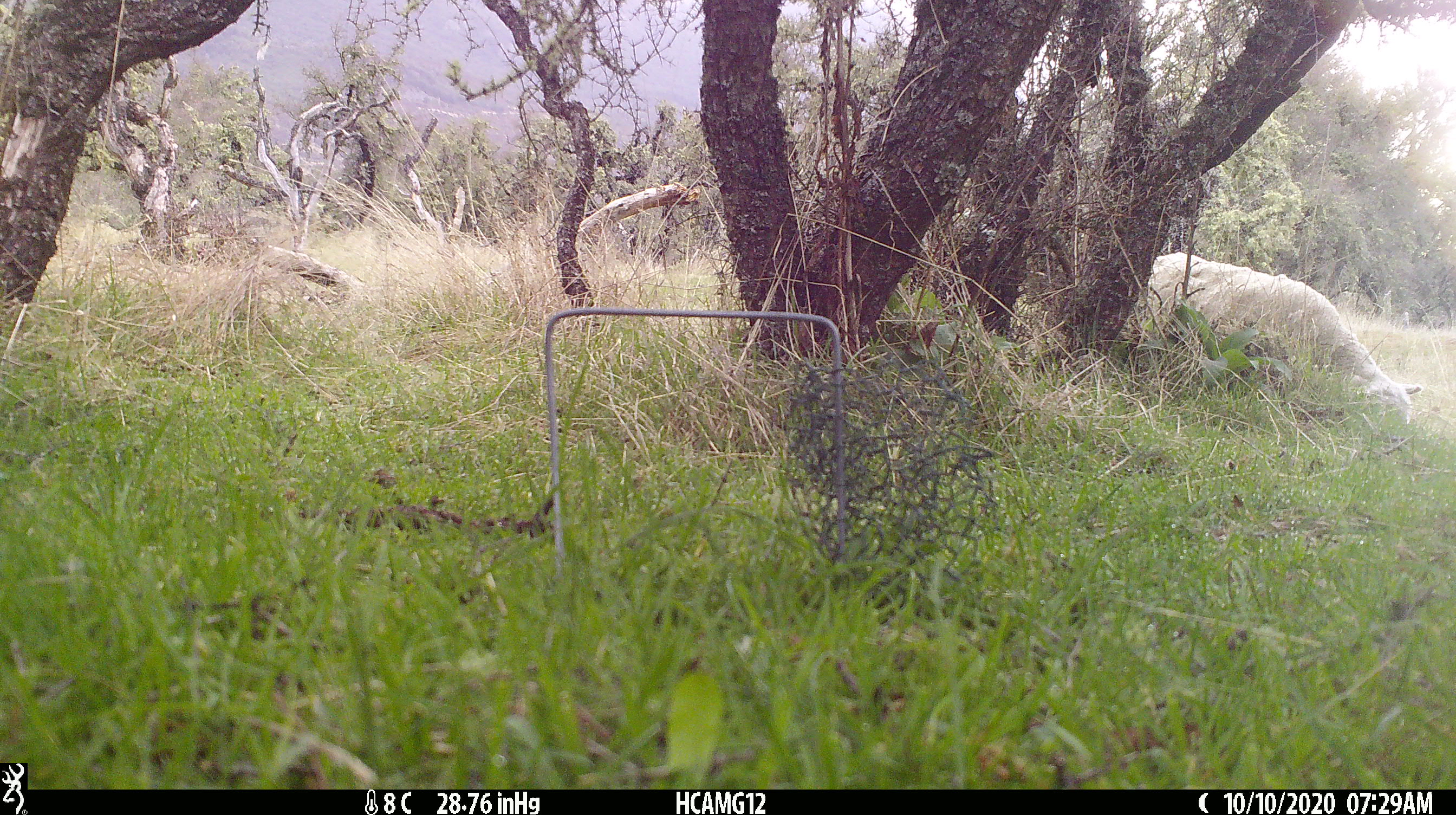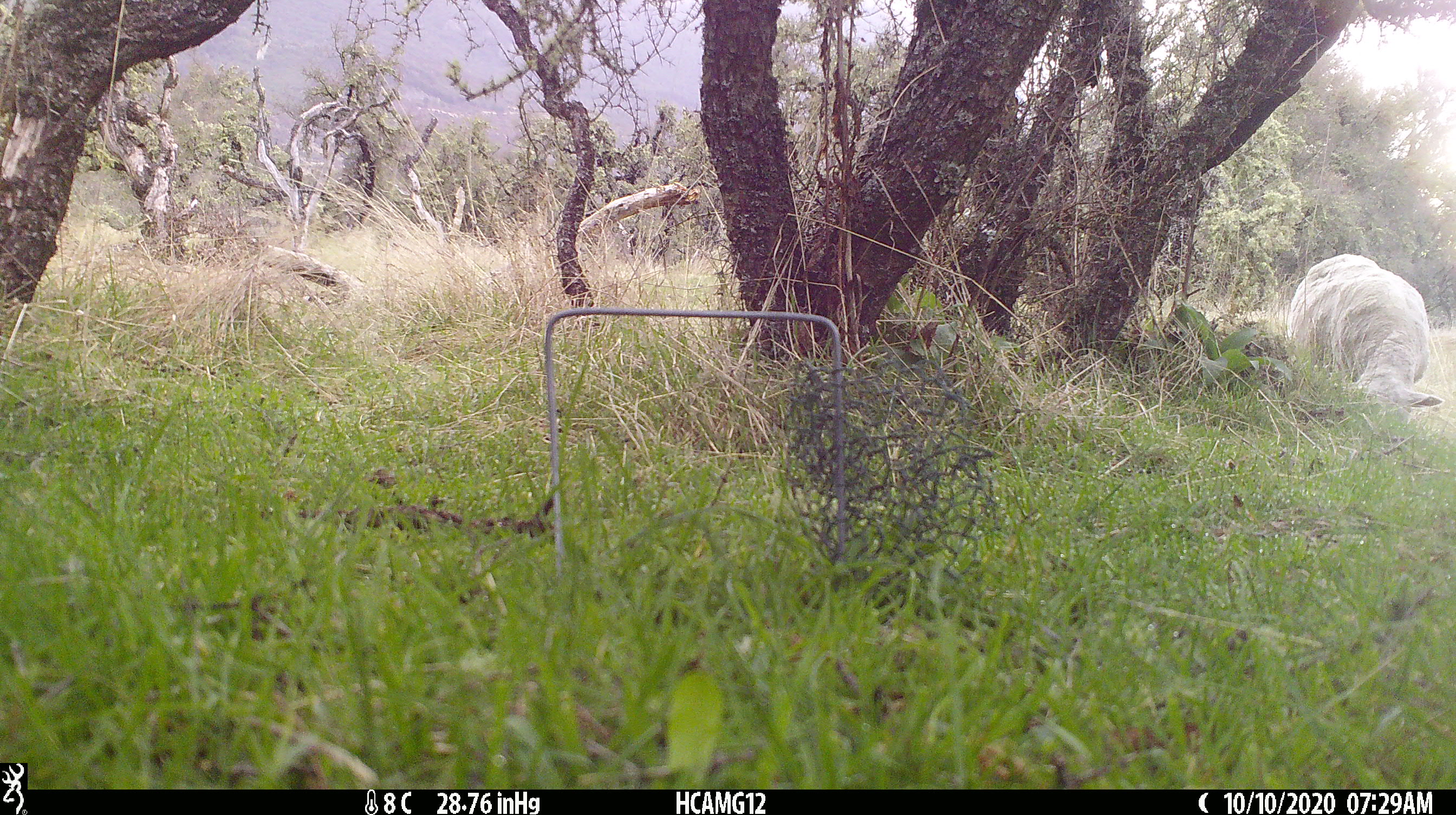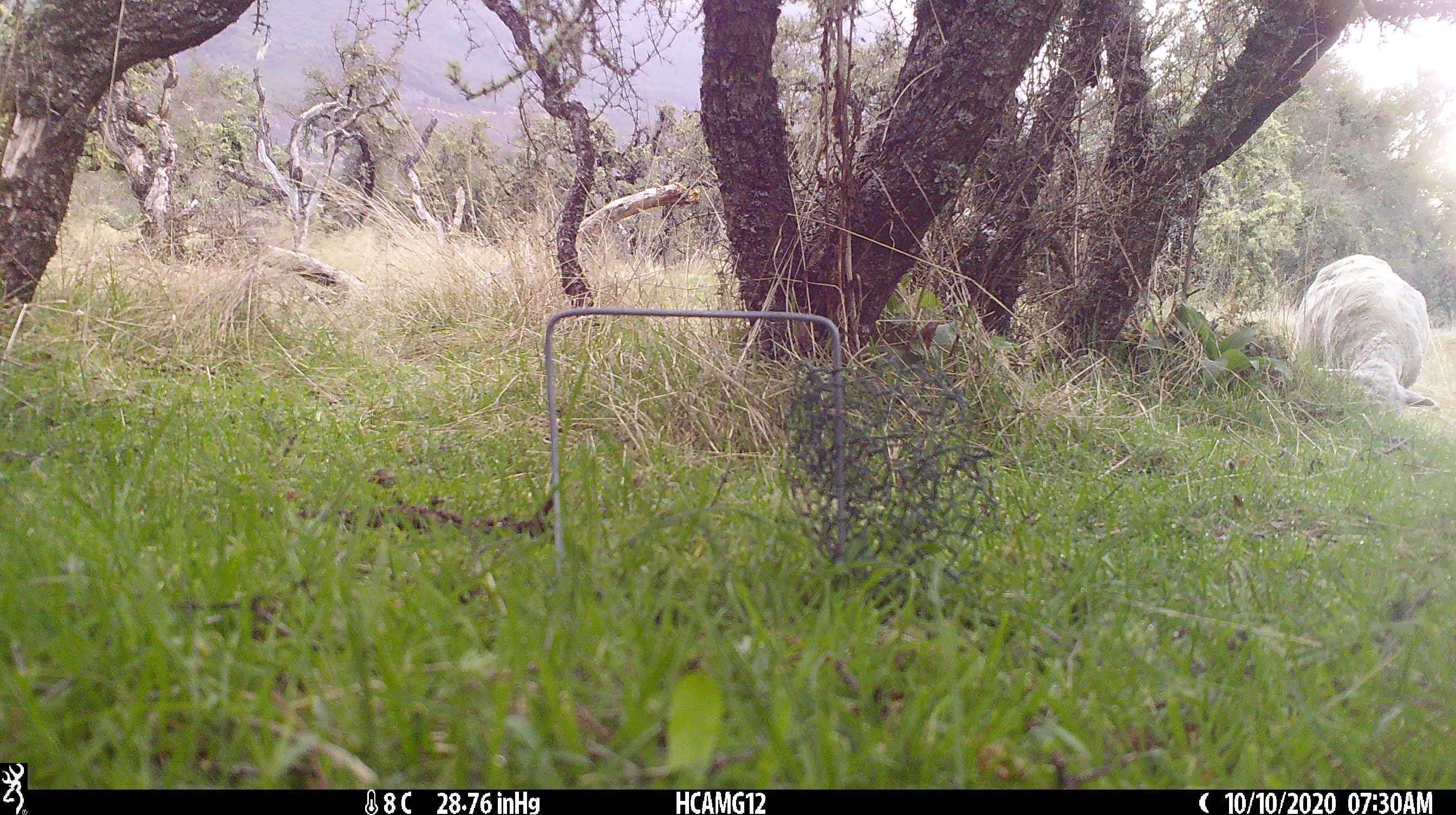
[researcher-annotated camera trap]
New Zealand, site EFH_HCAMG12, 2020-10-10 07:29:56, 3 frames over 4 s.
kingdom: Animalia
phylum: Chordata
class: Mammalia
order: Artiodactyla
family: Bovidae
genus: Ovis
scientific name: Ovis aries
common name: domestic sheep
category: sheep